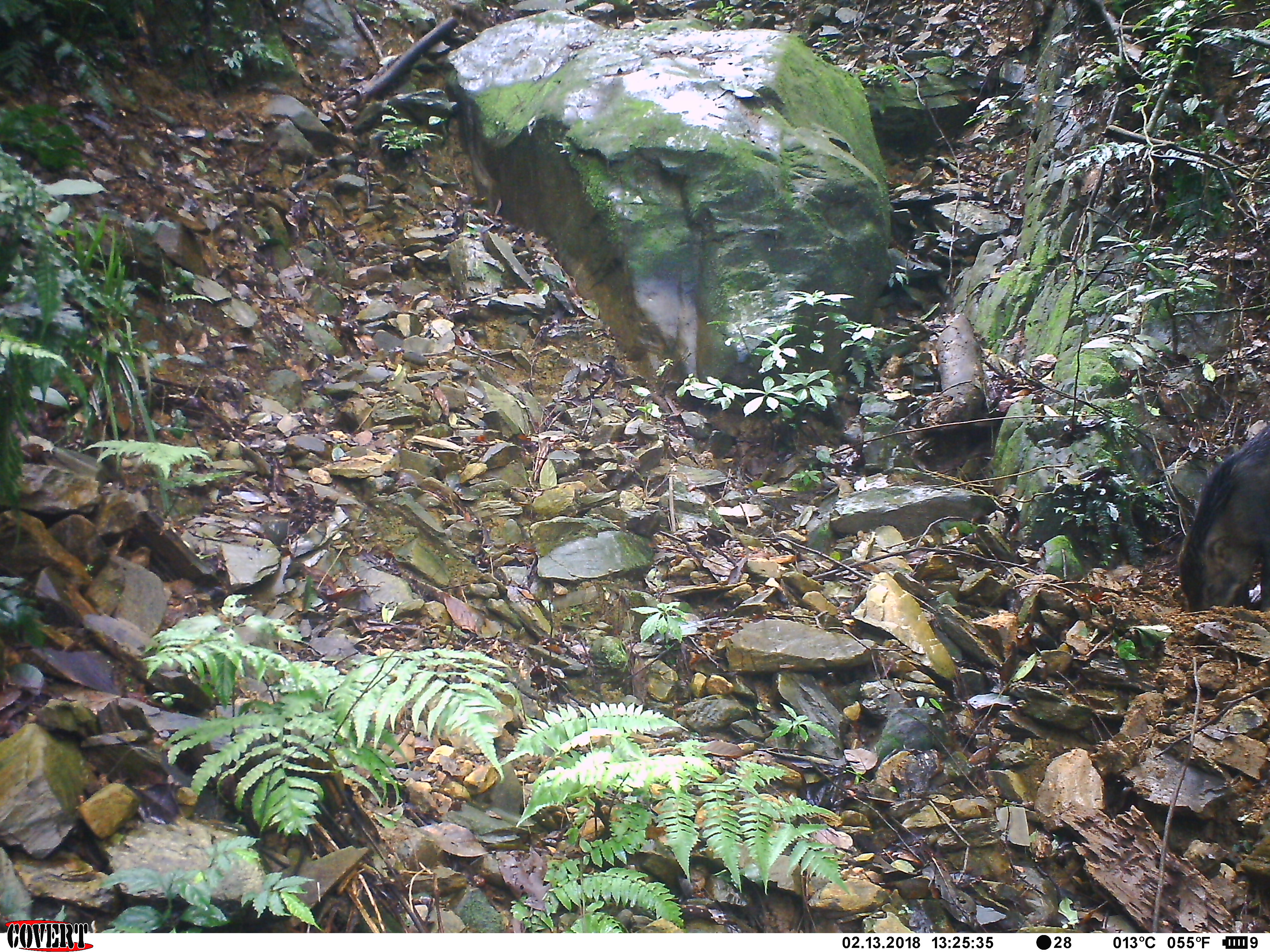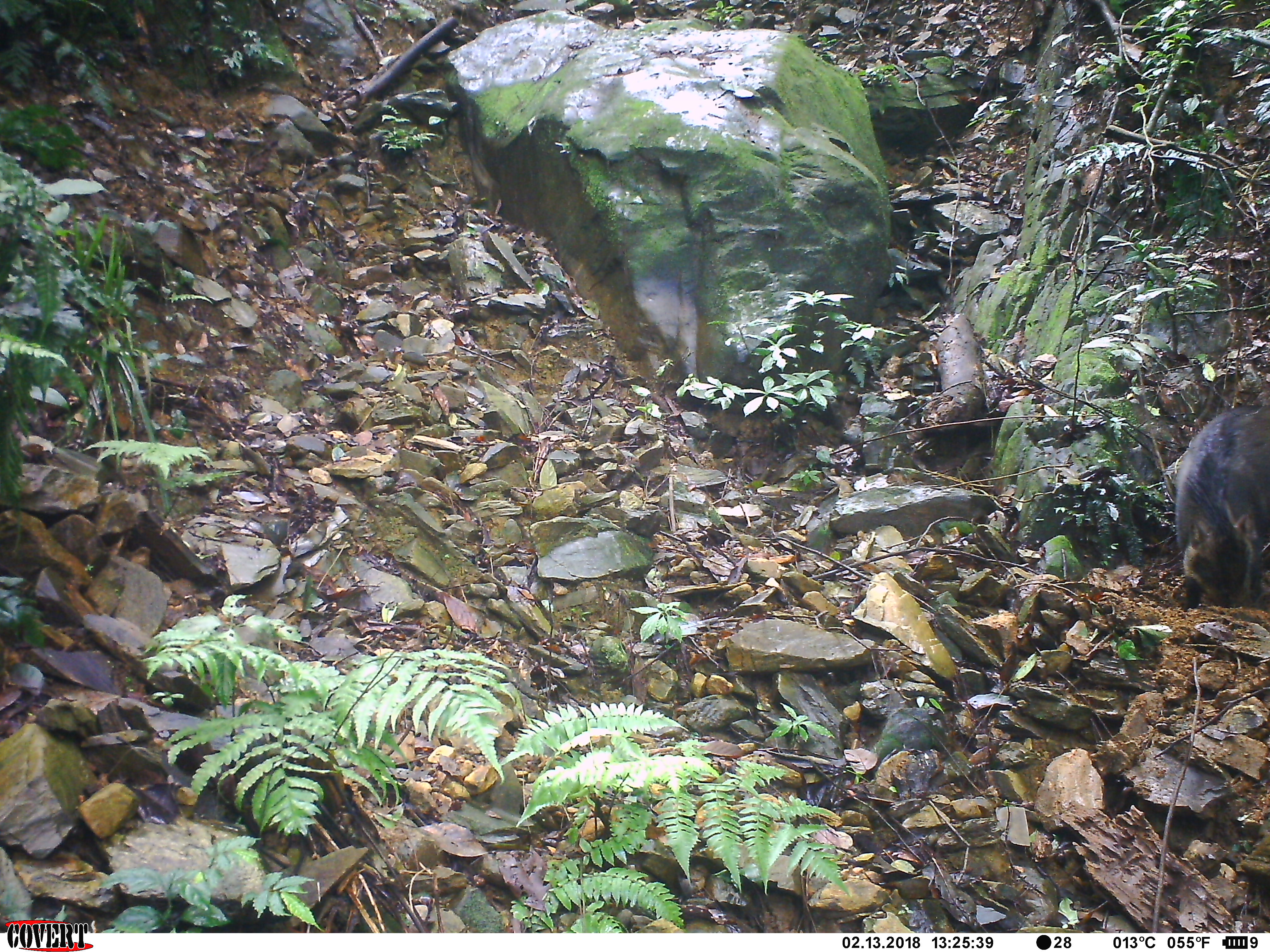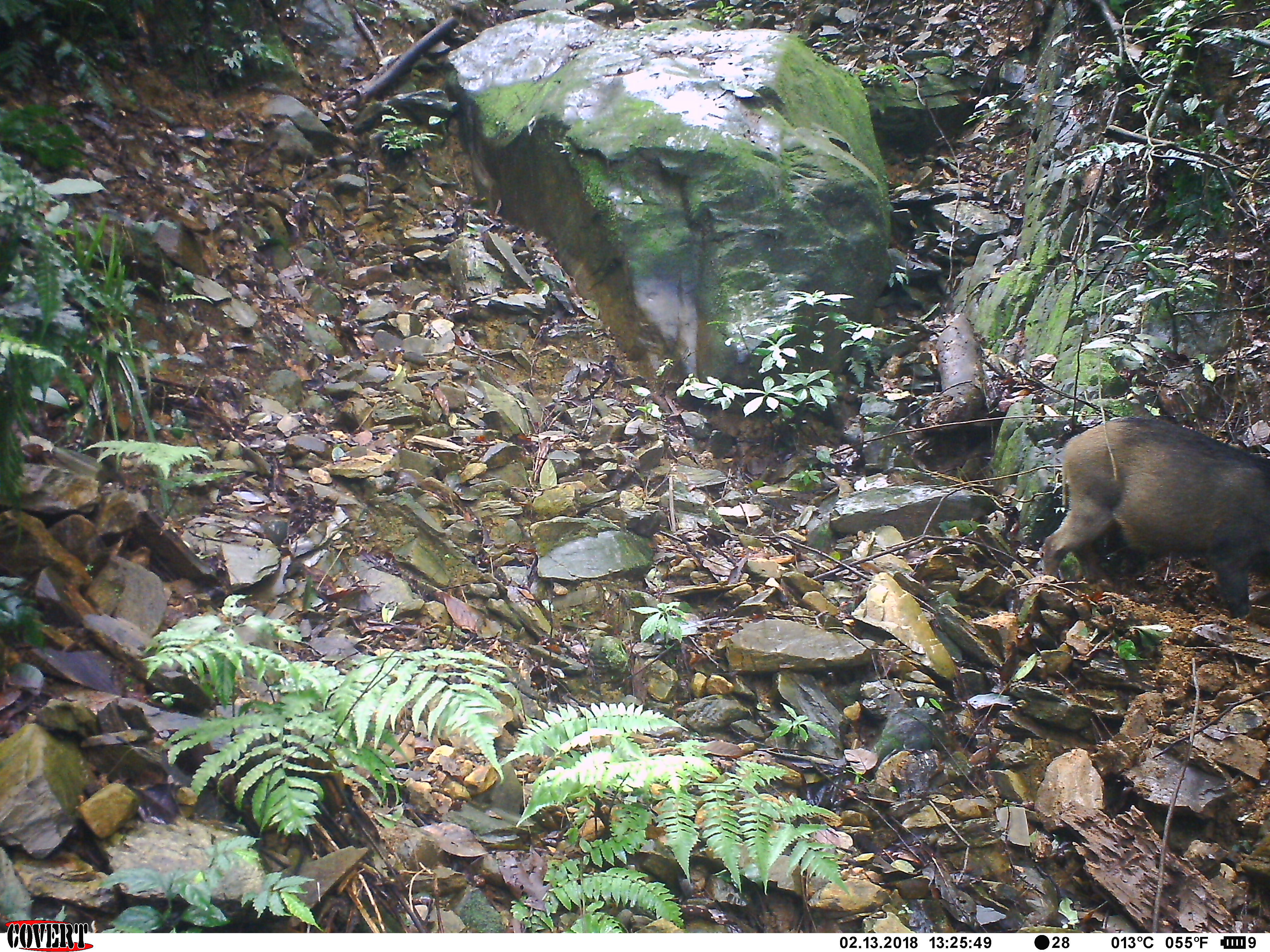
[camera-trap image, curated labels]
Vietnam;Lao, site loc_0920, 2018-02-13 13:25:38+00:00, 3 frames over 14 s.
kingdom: Animalia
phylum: Chordata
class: Mammalia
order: Artiodactyla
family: Suidae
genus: Sus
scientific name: Sus scrofa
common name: eurasian wild pig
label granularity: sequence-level